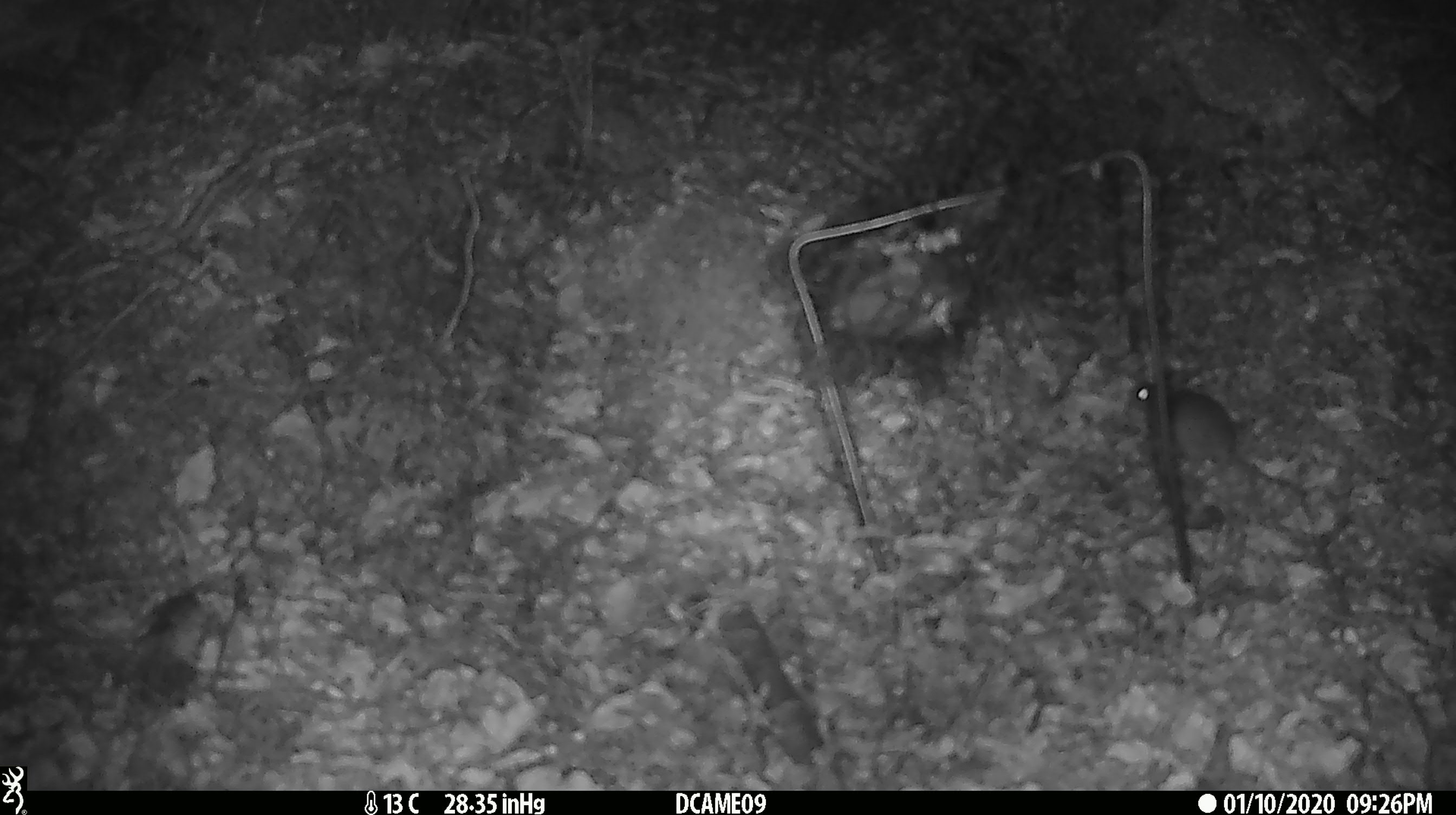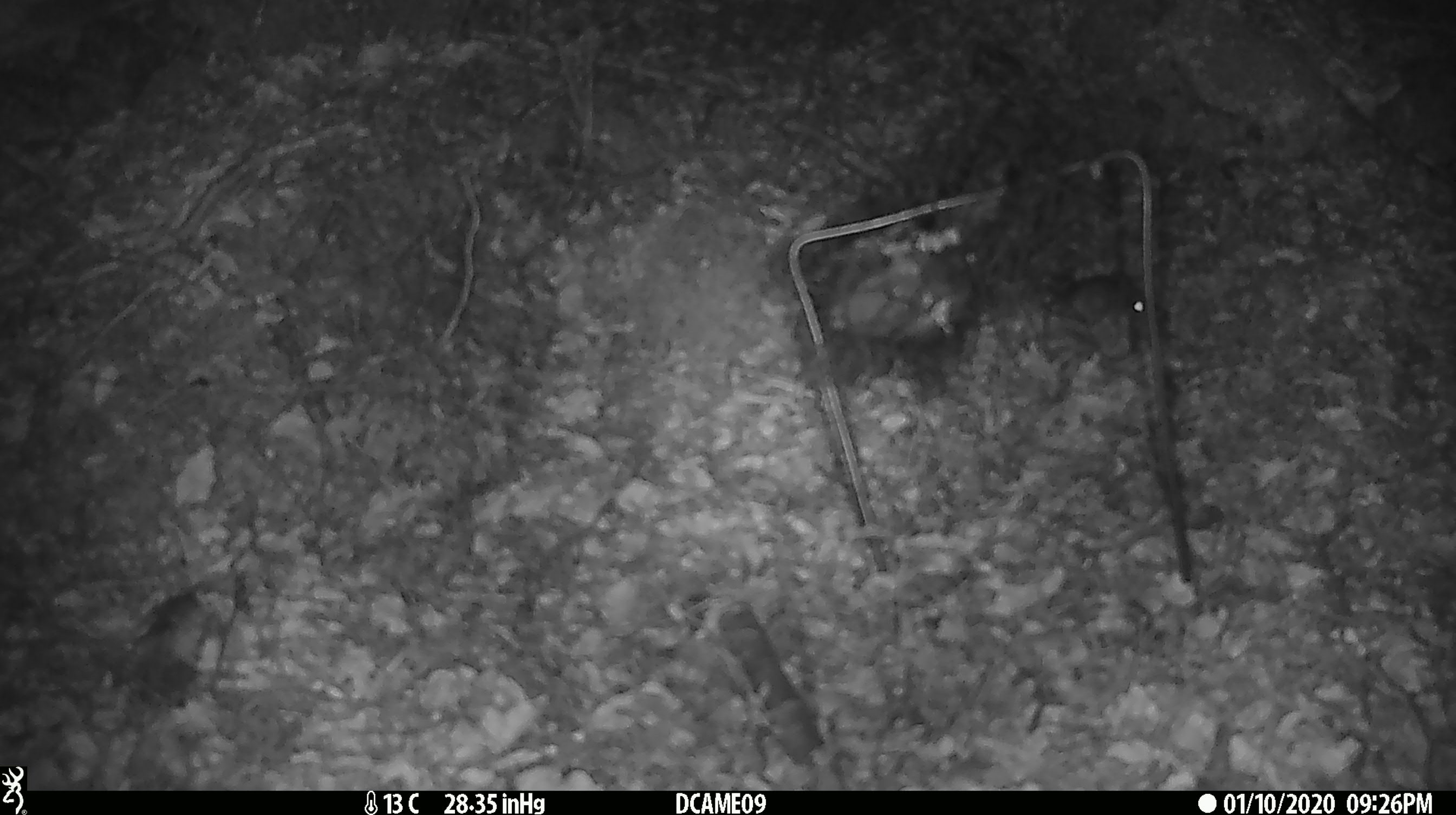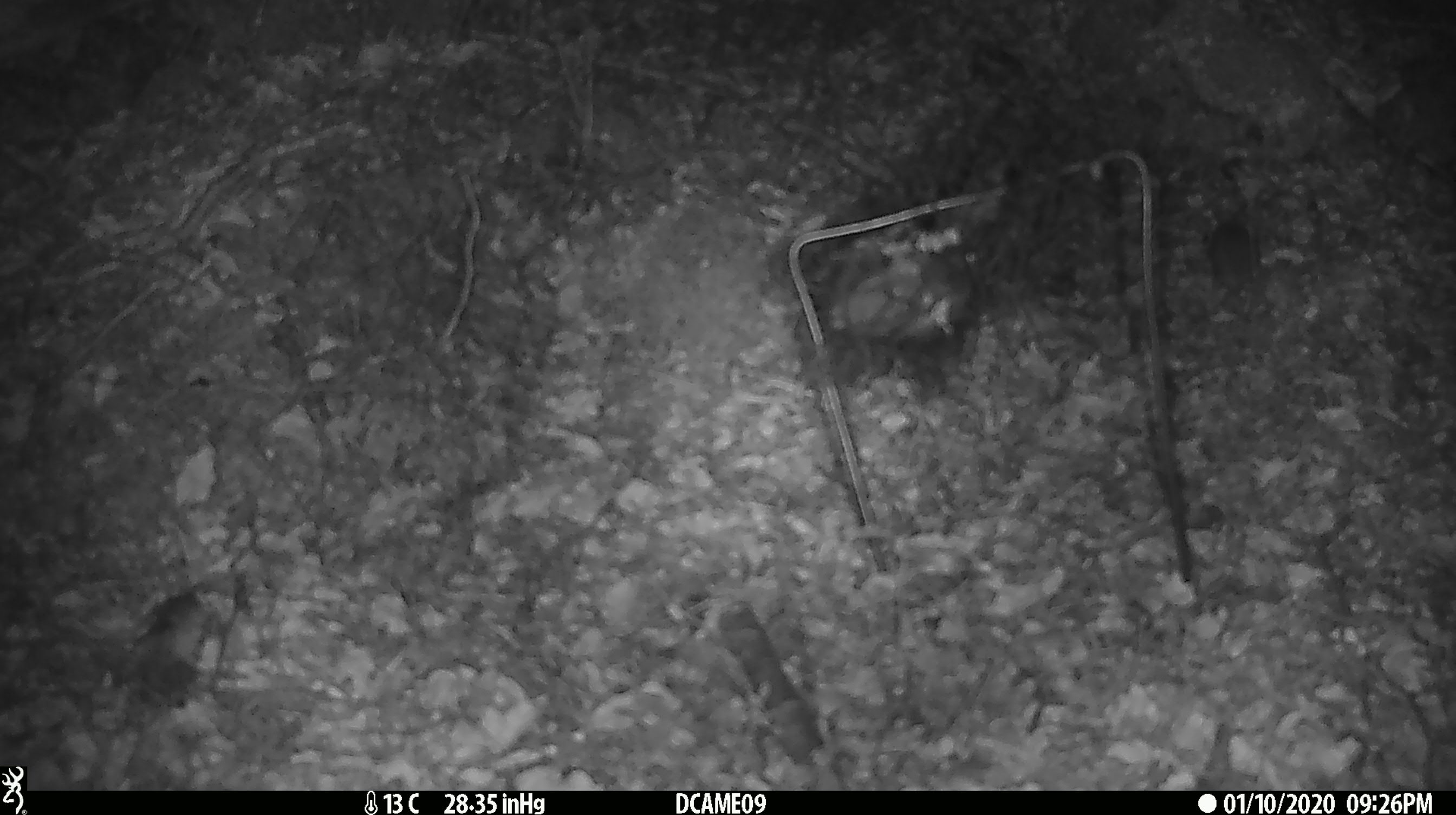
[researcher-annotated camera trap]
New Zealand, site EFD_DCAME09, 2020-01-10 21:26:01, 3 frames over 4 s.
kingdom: Animalia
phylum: Chordata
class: Mammalia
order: Rodentia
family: Muridae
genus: Mus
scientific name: Mus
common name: mouse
Mouse (Mus).